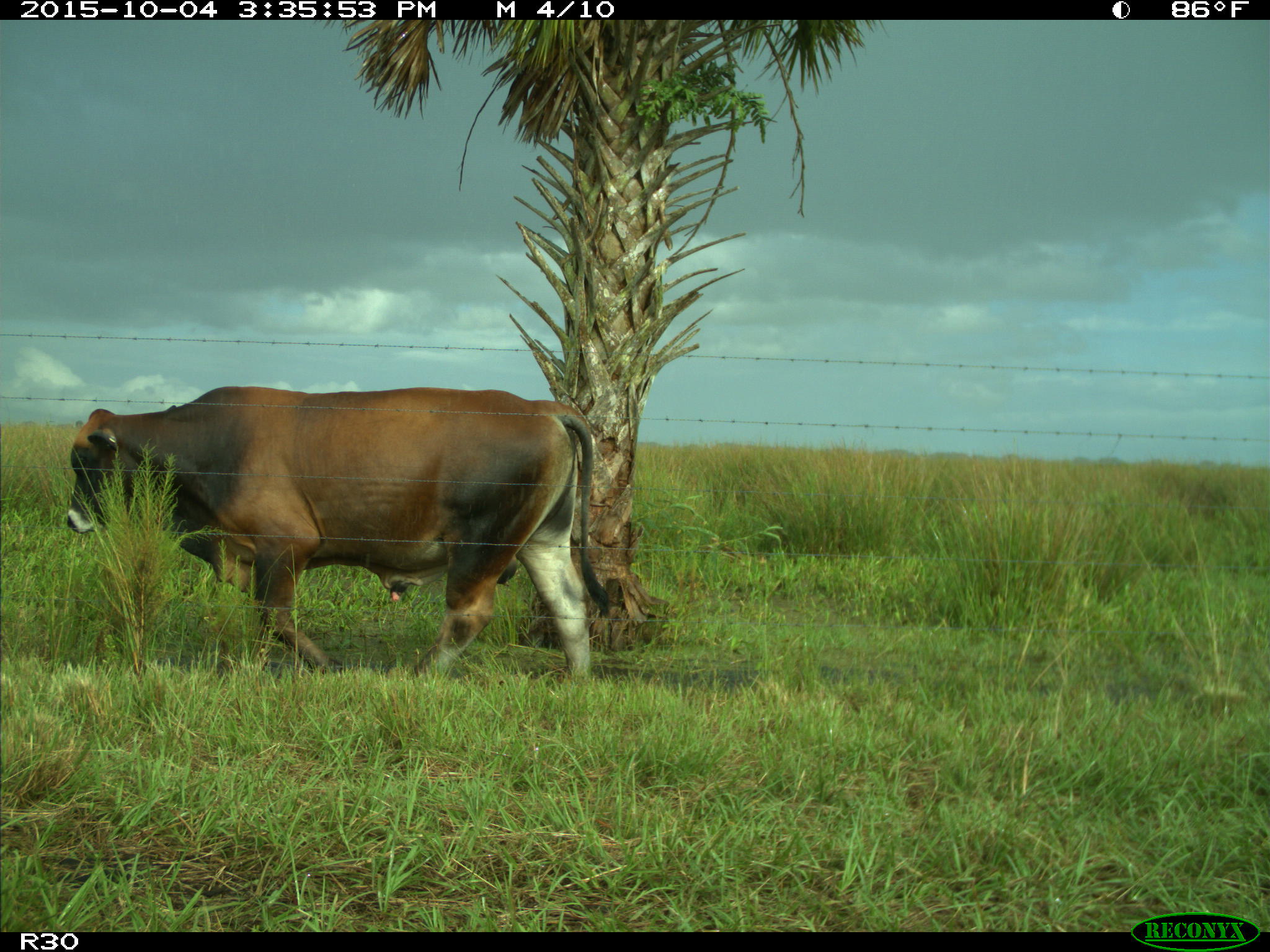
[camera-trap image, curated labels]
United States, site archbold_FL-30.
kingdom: Animalia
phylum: Chordata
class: Mammalia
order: Artiodactyla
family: Bovidae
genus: Bos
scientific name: Bos taurus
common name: domestic cow